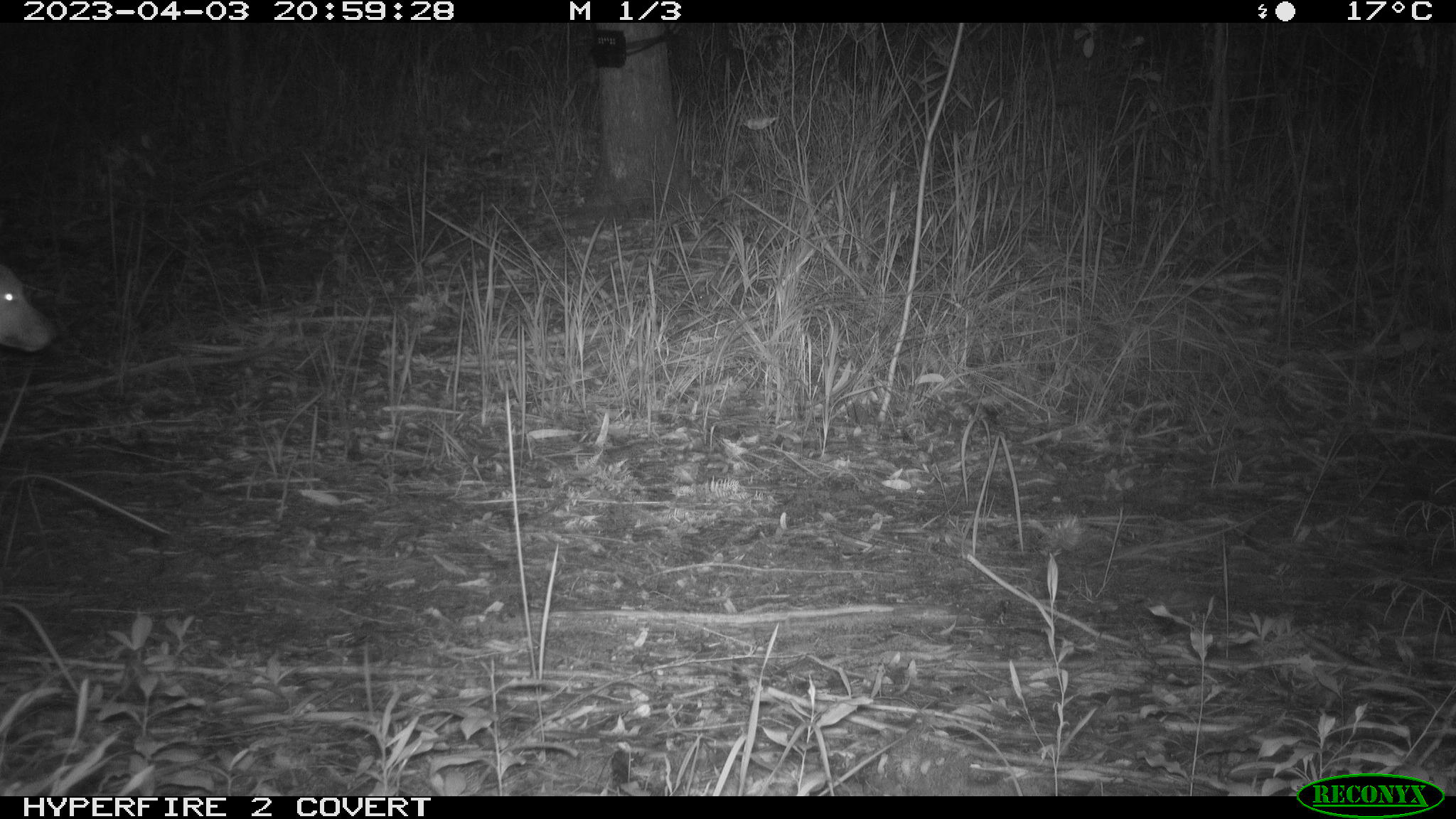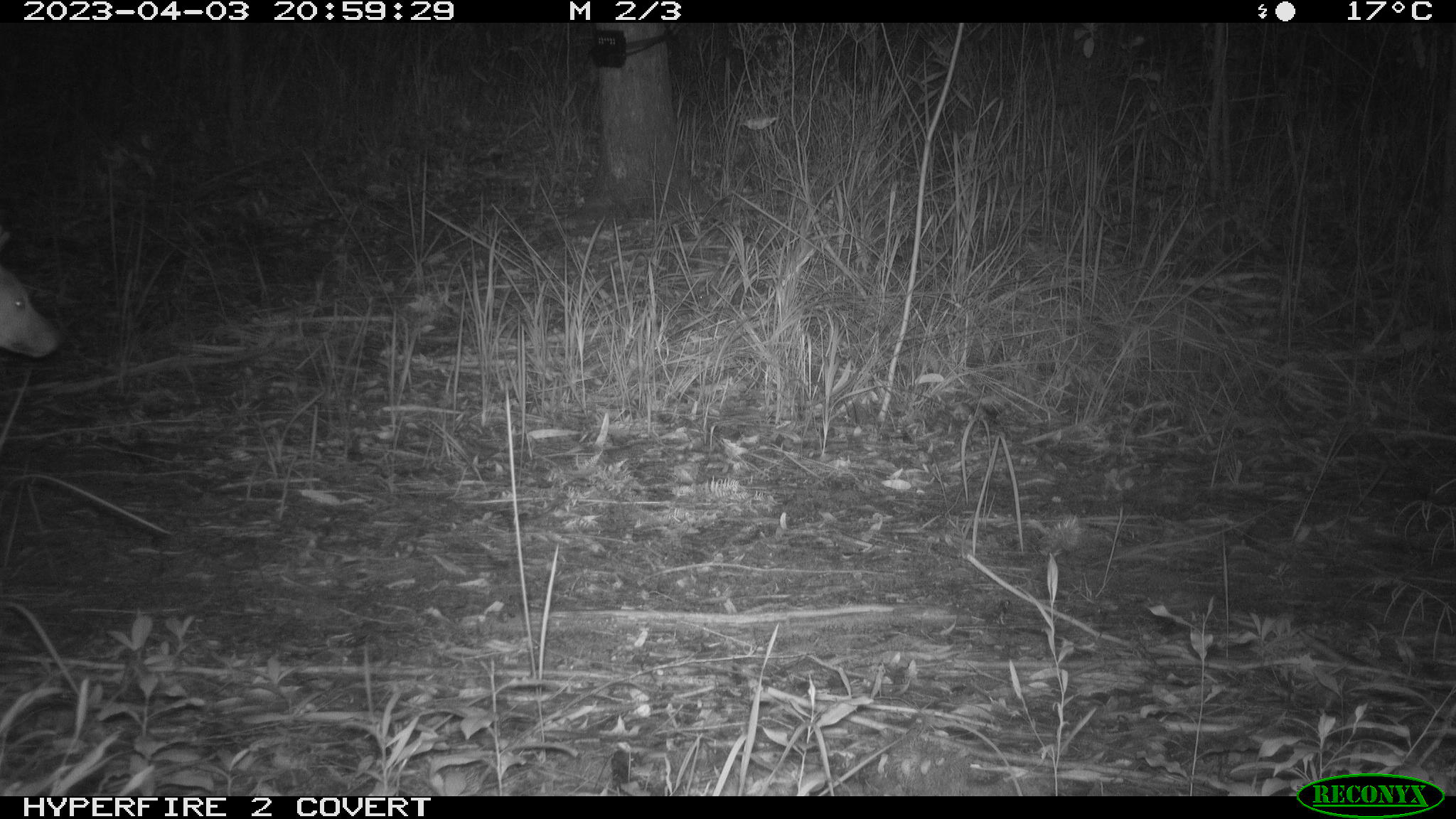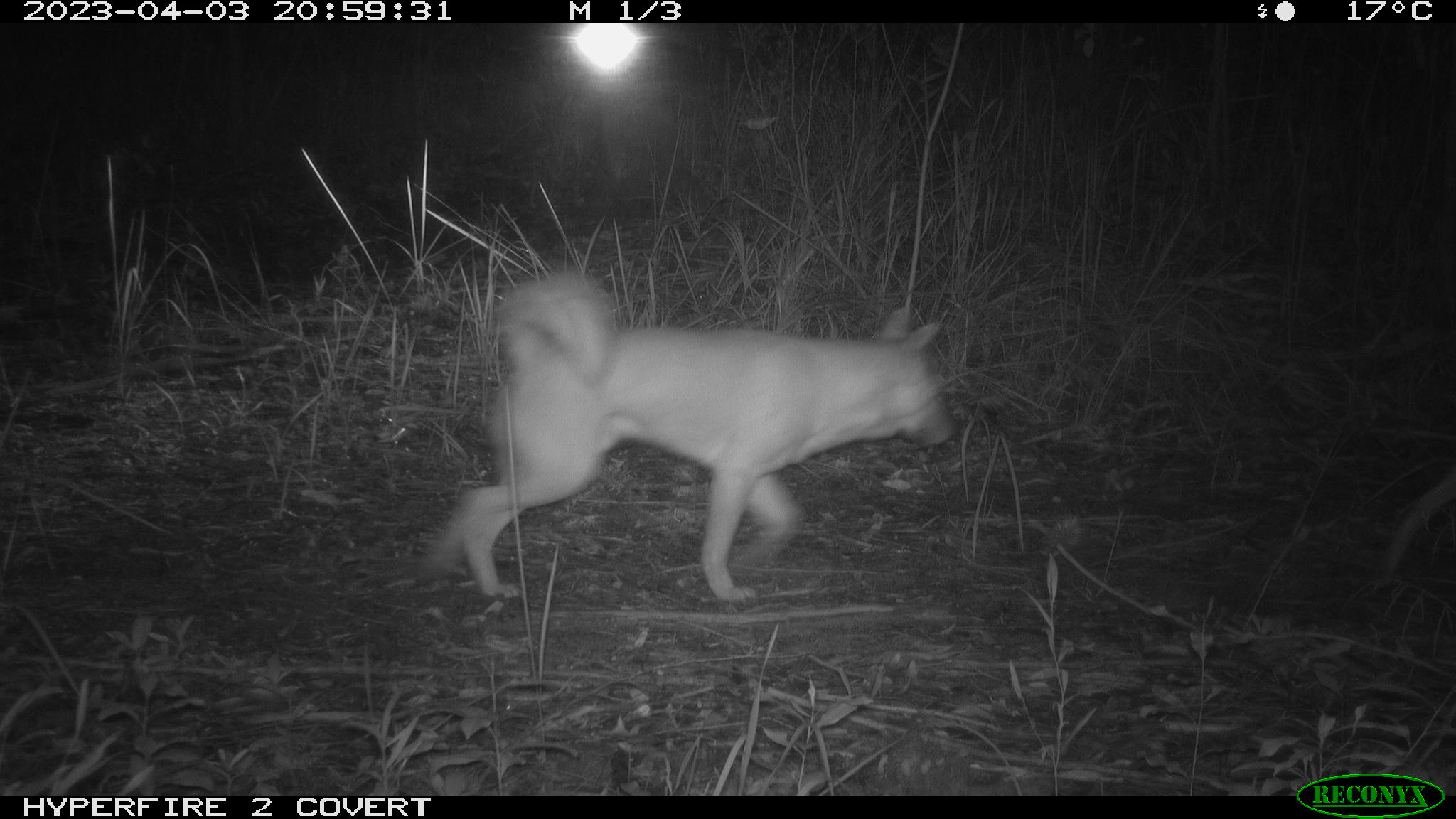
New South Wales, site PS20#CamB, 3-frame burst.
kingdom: Animalia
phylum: Chordata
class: Mammalia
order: Carnivora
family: Canidae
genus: Canis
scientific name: Canis familiaris dingo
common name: dingo